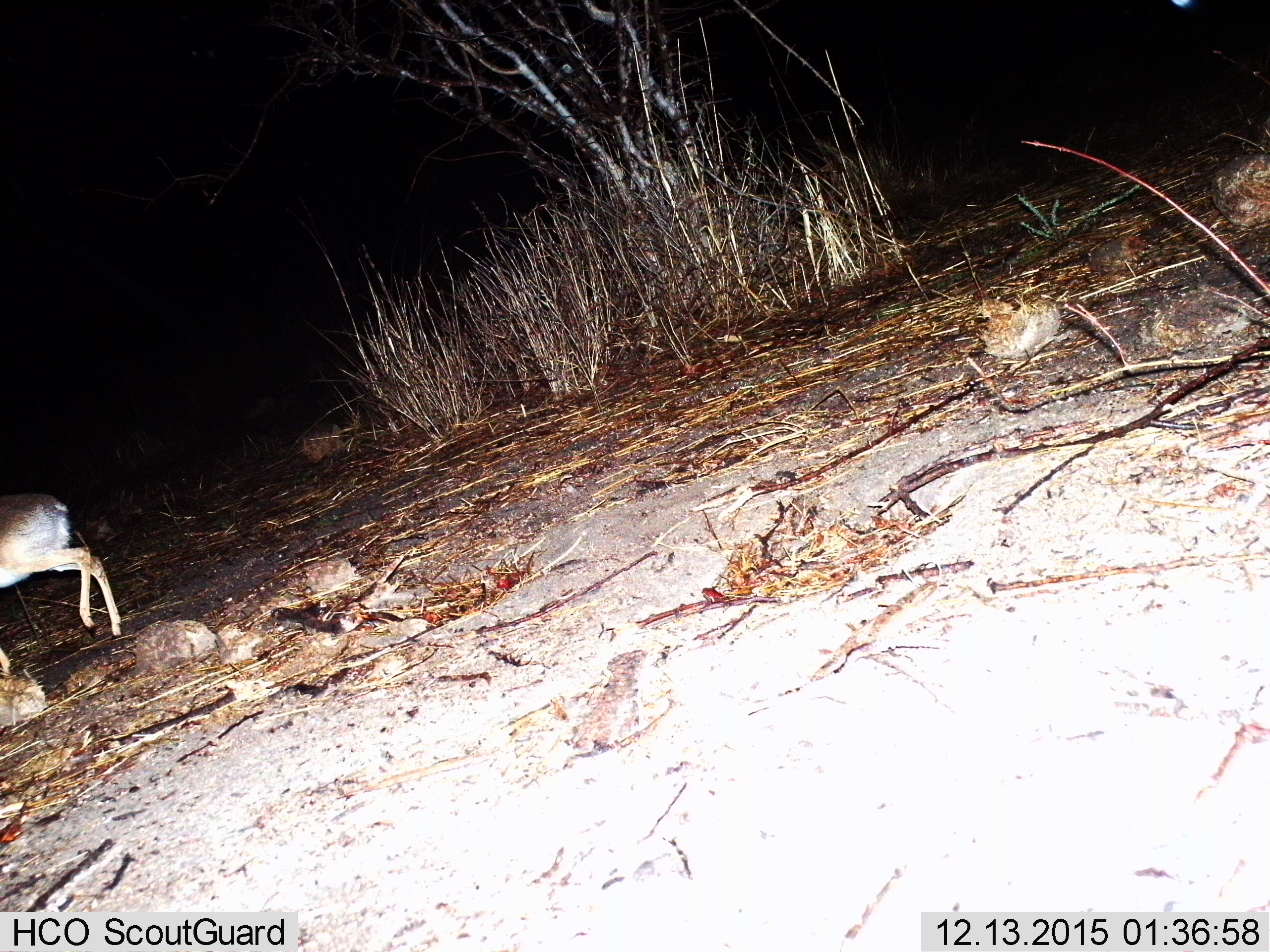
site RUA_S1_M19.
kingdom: Animalia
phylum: Chordata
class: Mammalia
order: Artiodactyla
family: Bovidae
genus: Madoqua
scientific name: Madoqua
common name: dik-dik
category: dikdik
Dikdik (dik-dik) (Madoqua), count 1. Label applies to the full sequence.